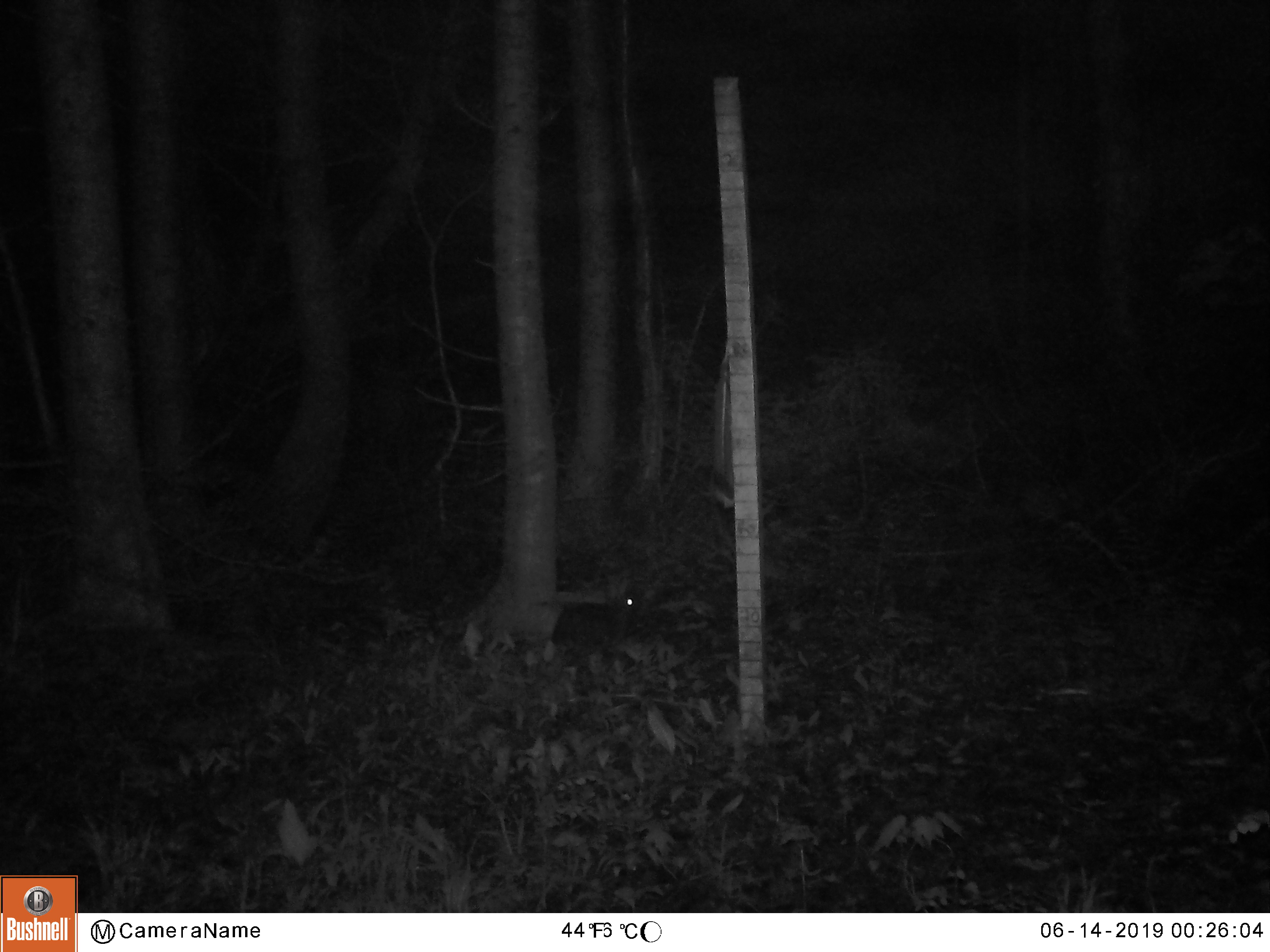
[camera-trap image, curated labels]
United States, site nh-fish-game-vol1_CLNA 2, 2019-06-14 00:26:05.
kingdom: Animalia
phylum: Chordata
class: Mammalia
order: Lagomorpha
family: Leporidae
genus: Lepus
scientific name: Lepus americanus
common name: snowshoe hare